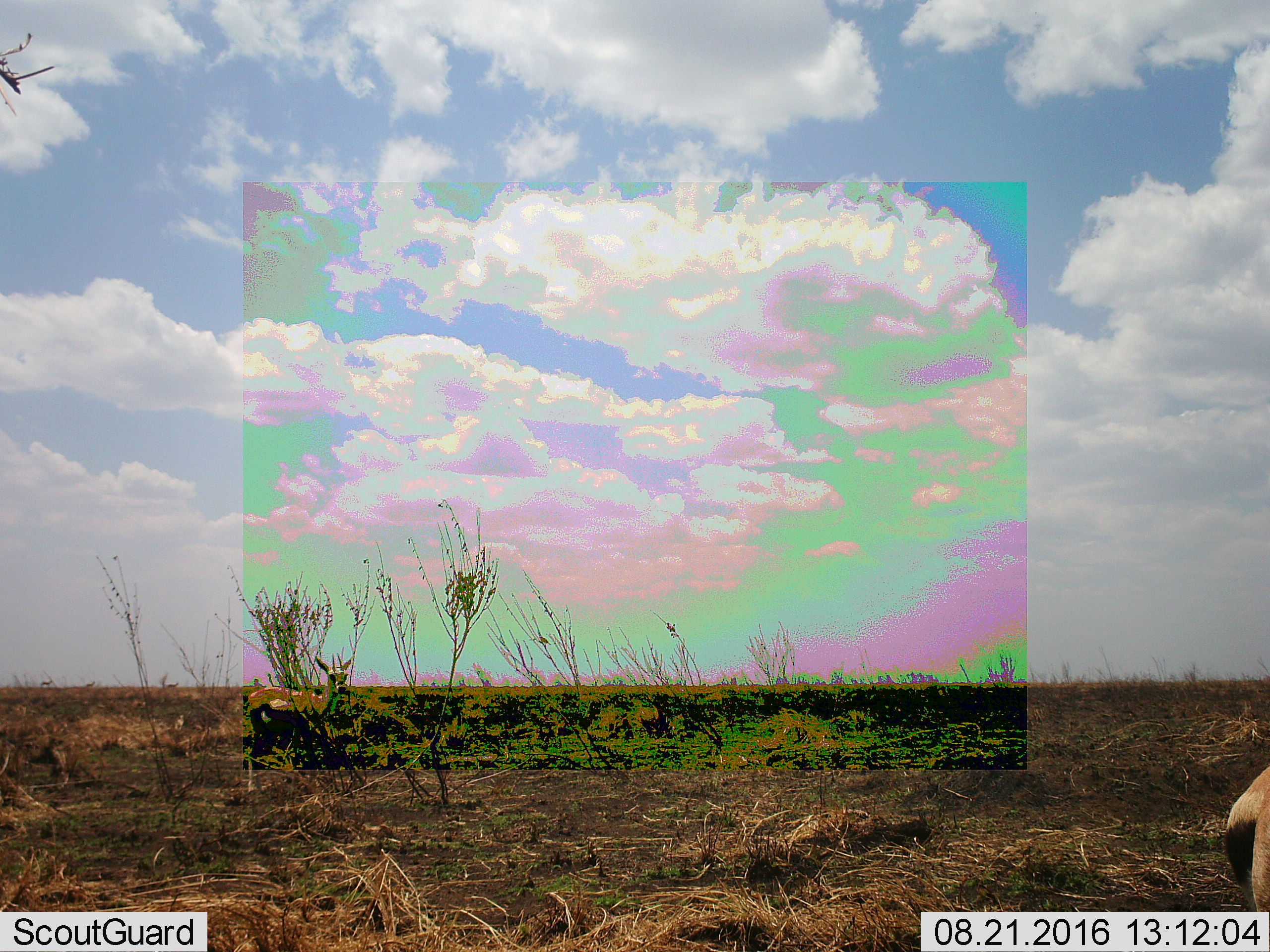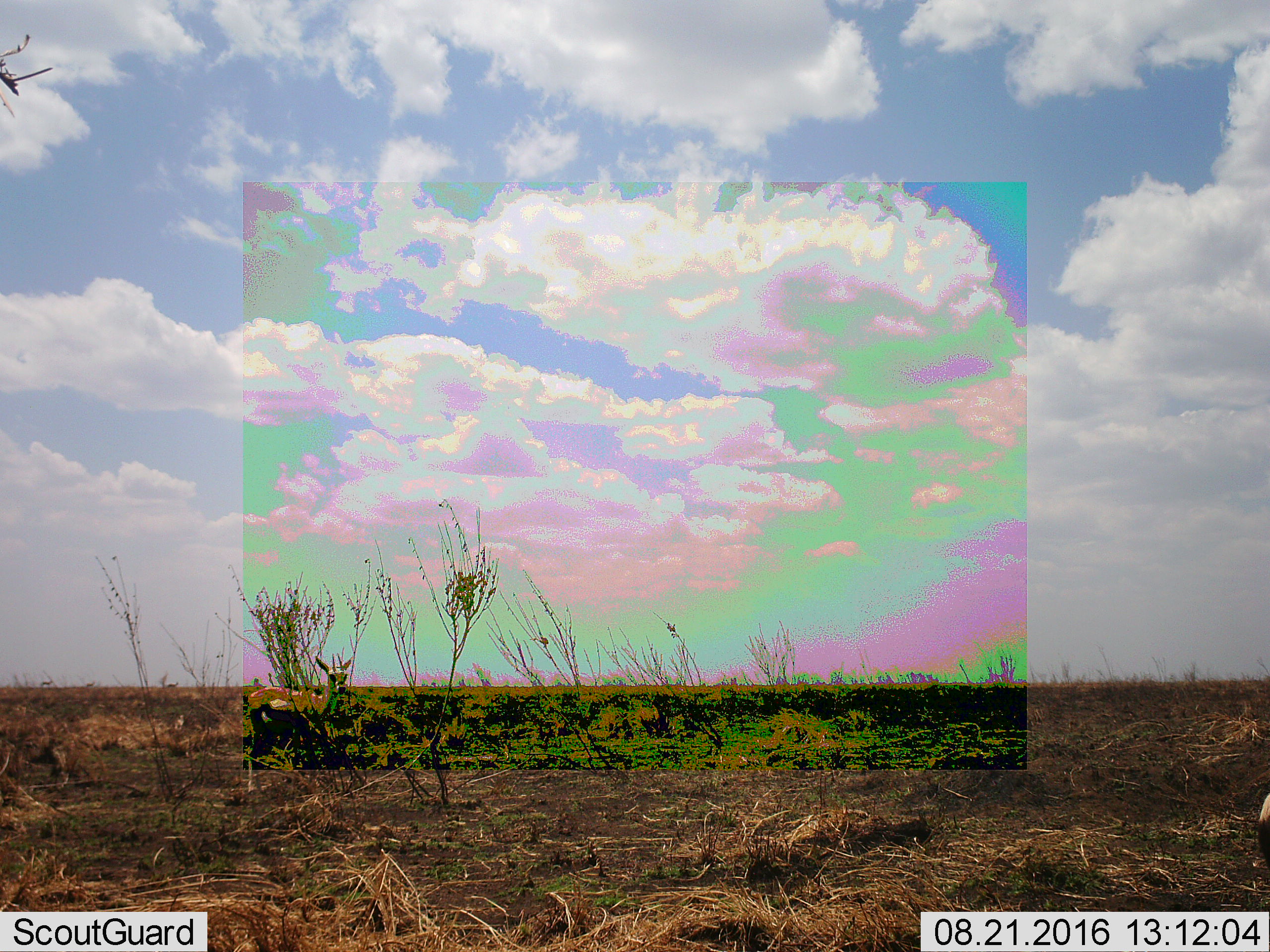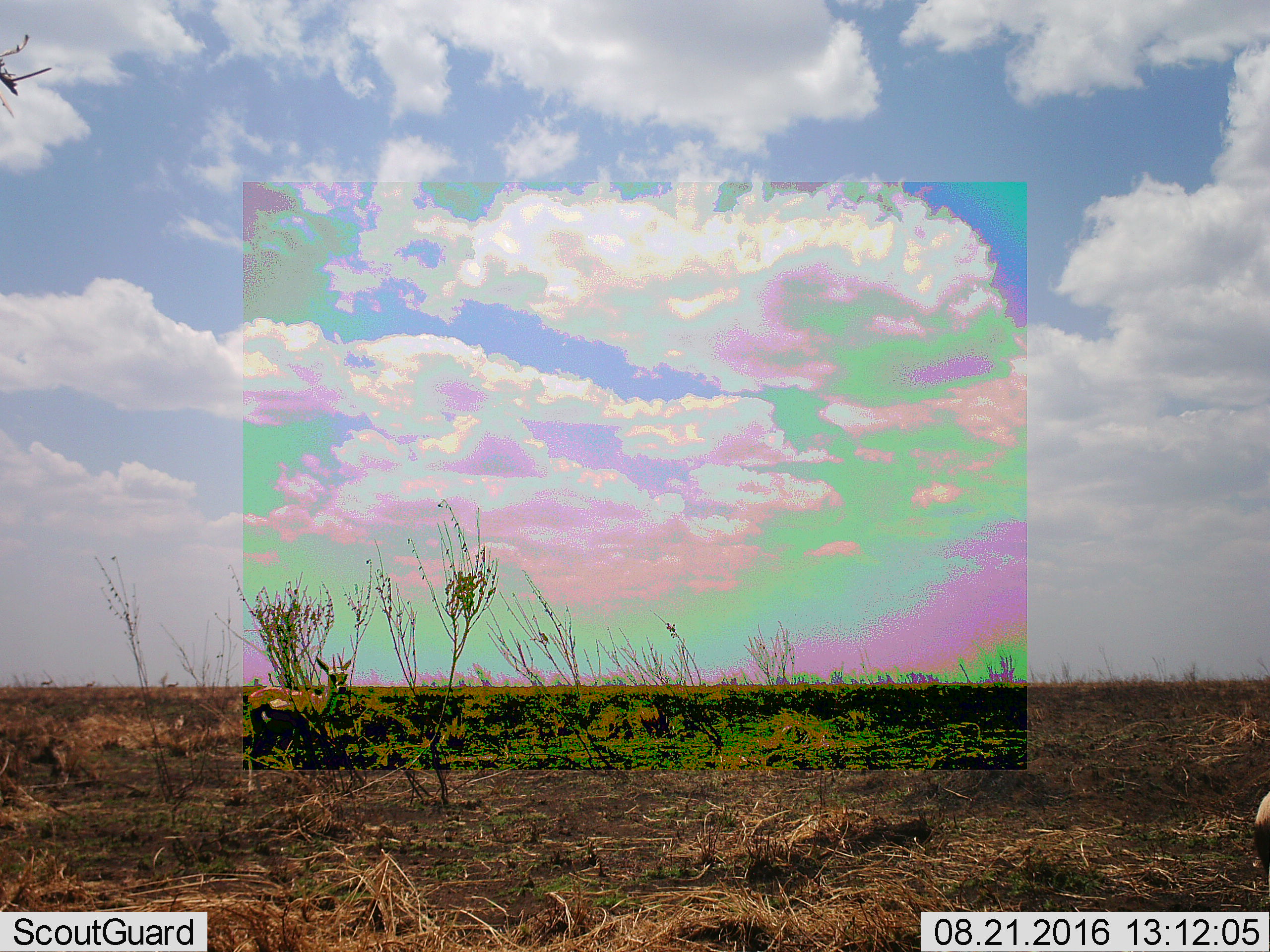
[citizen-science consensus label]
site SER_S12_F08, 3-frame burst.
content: unidentified animal